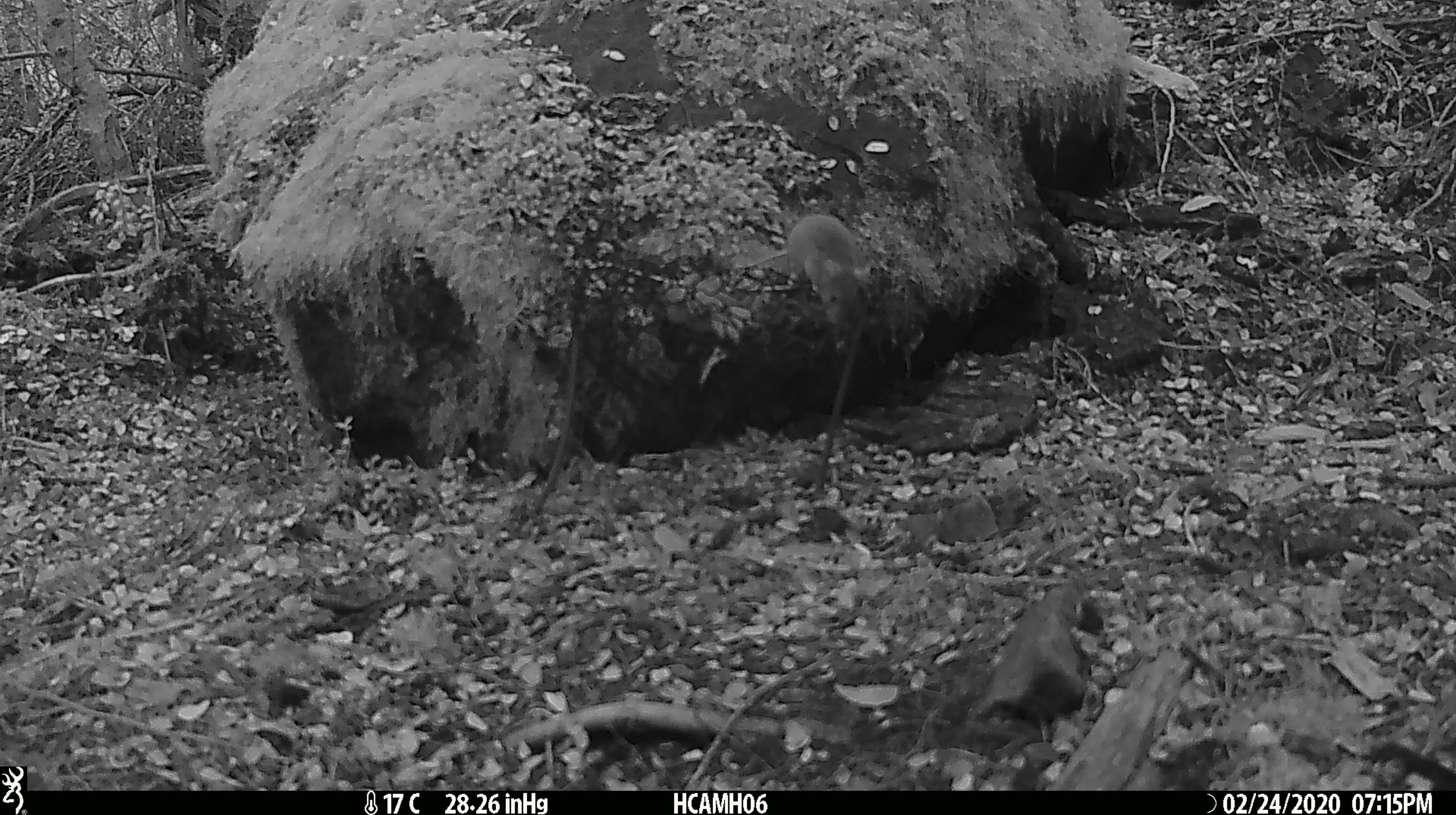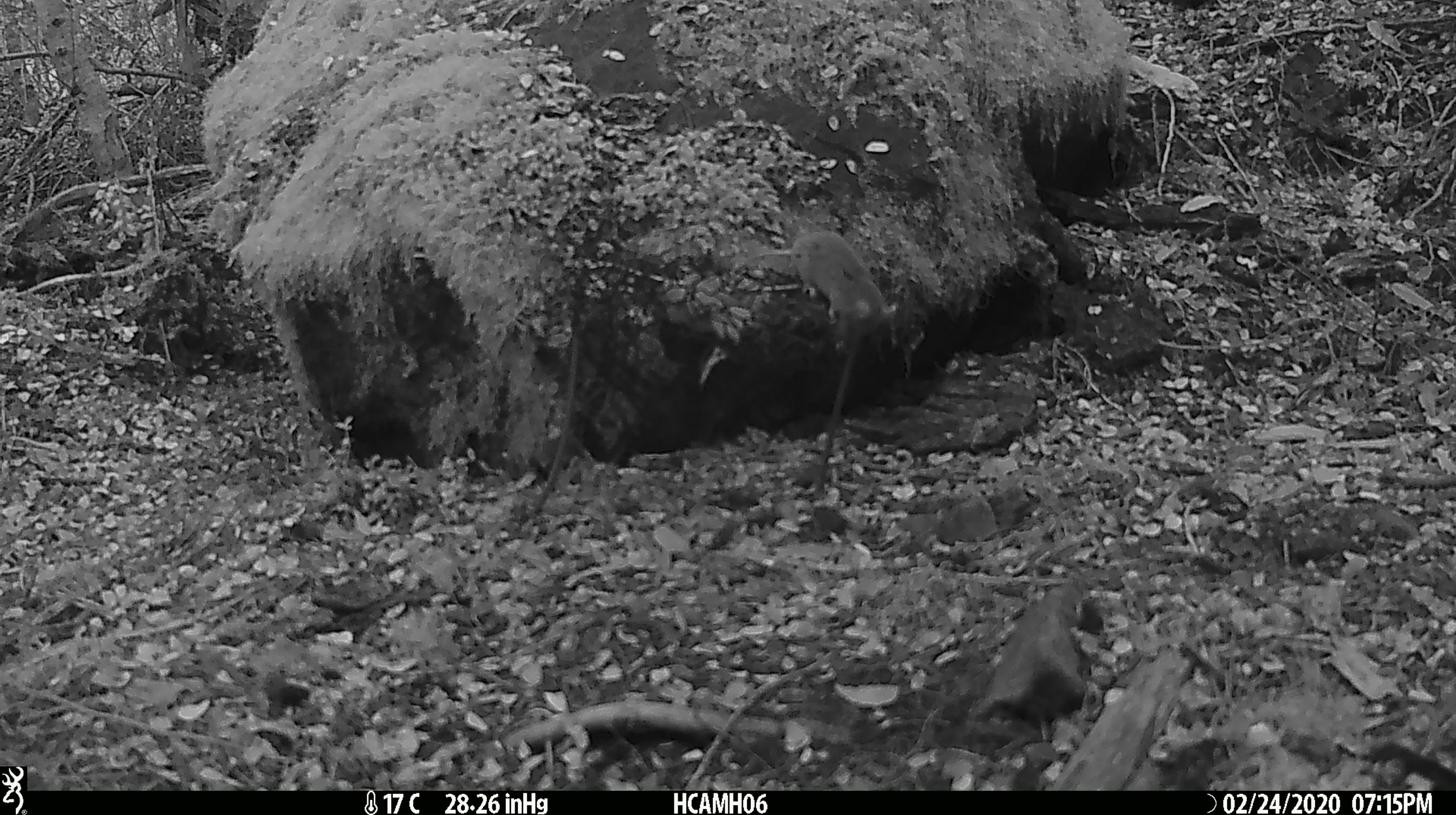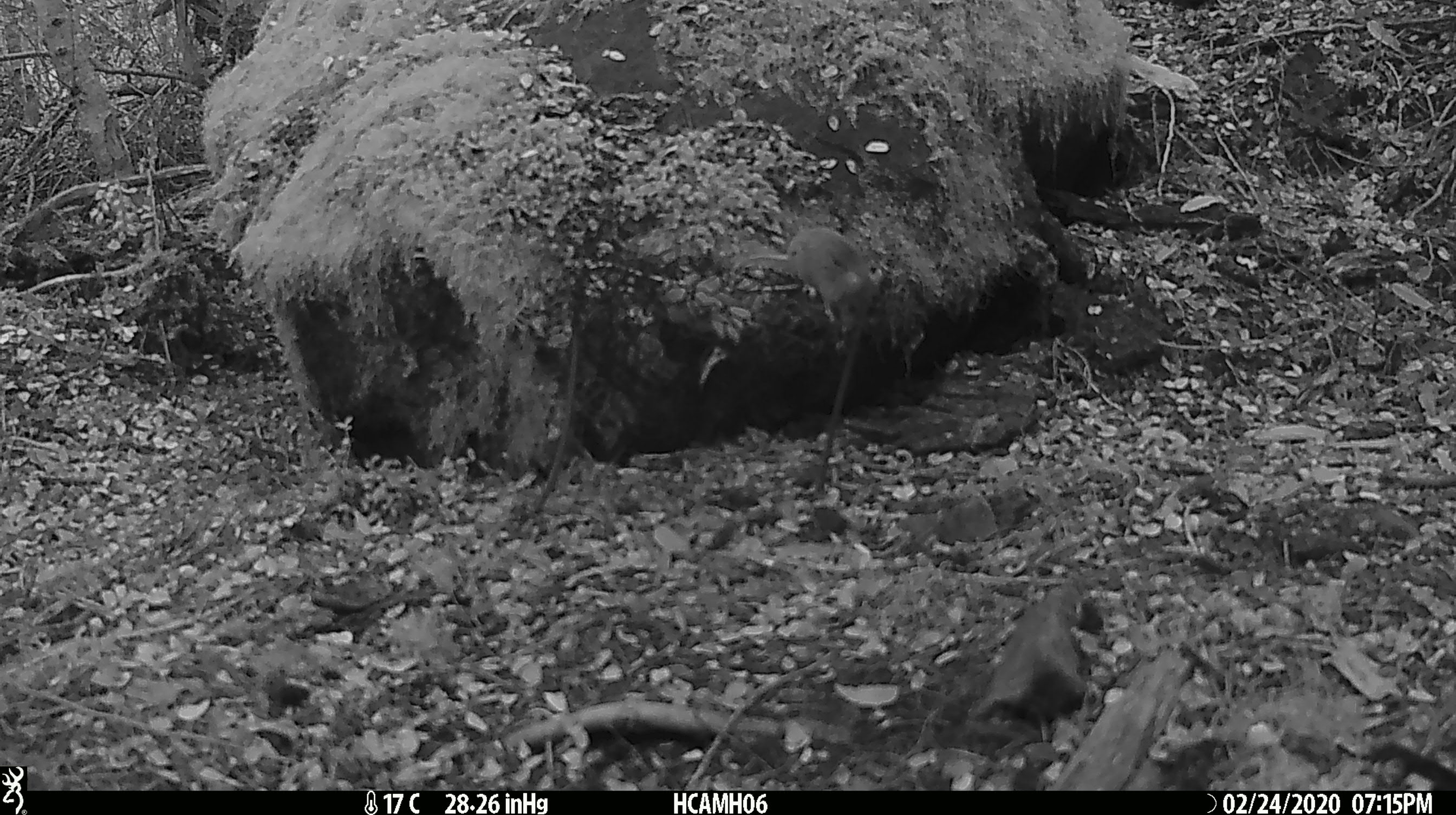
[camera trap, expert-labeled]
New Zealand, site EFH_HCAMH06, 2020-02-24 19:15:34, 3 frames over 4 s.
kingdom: Animalia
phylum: Chordata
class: Mammalia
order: Rodentia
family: Muridae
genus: Mus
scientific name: Mus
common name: mouse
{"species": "mouse (Mus)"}